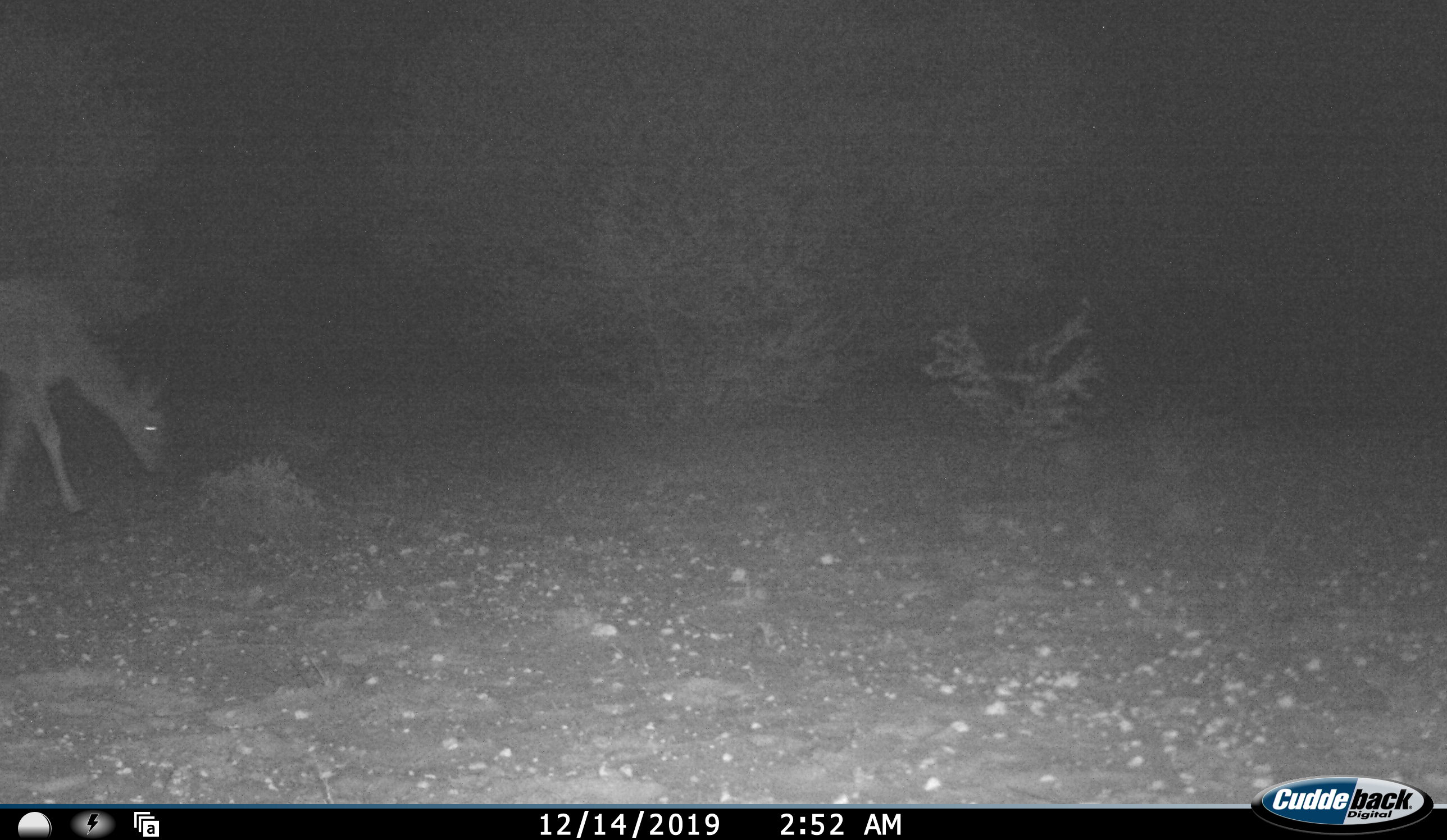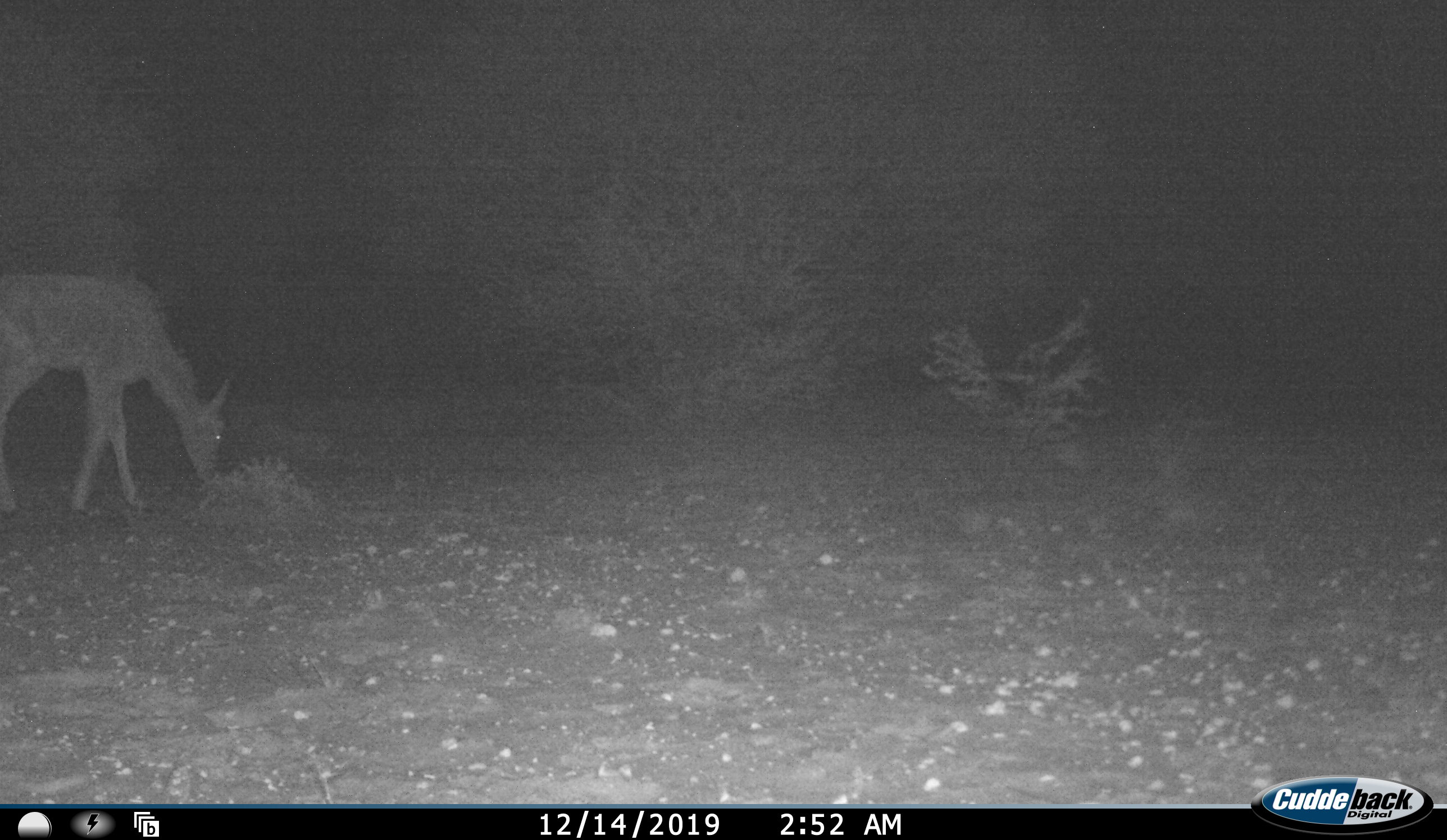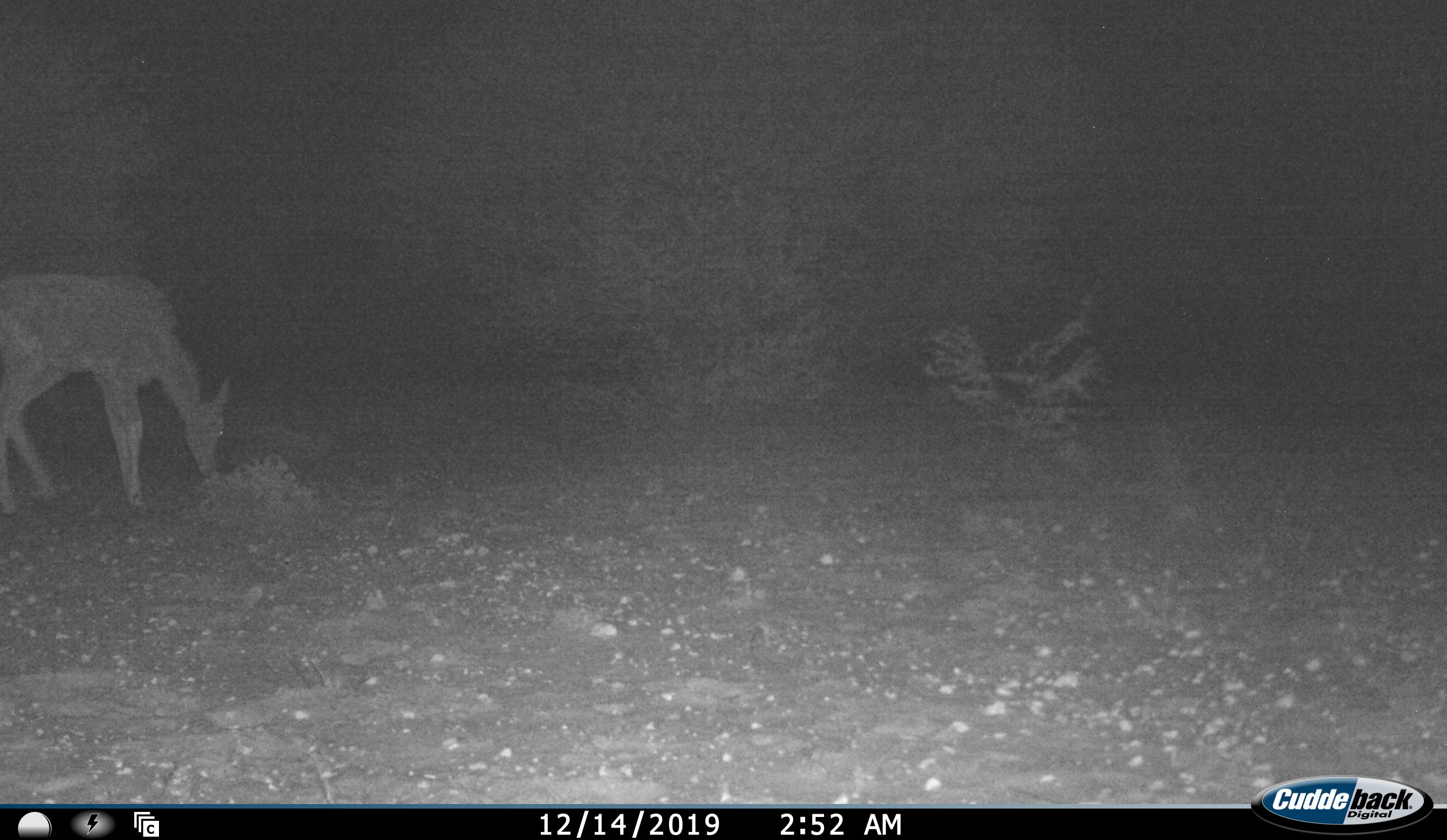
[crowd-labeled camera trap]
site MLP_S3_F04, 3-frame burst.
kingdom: Animalia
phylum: Chordata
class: Mammalia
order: Artiodactyla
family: Bovidae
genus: Sylvicapra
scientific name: Sylvicapra grimmia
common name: common duiker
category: duikercommongrey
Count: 1.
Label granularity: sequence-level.